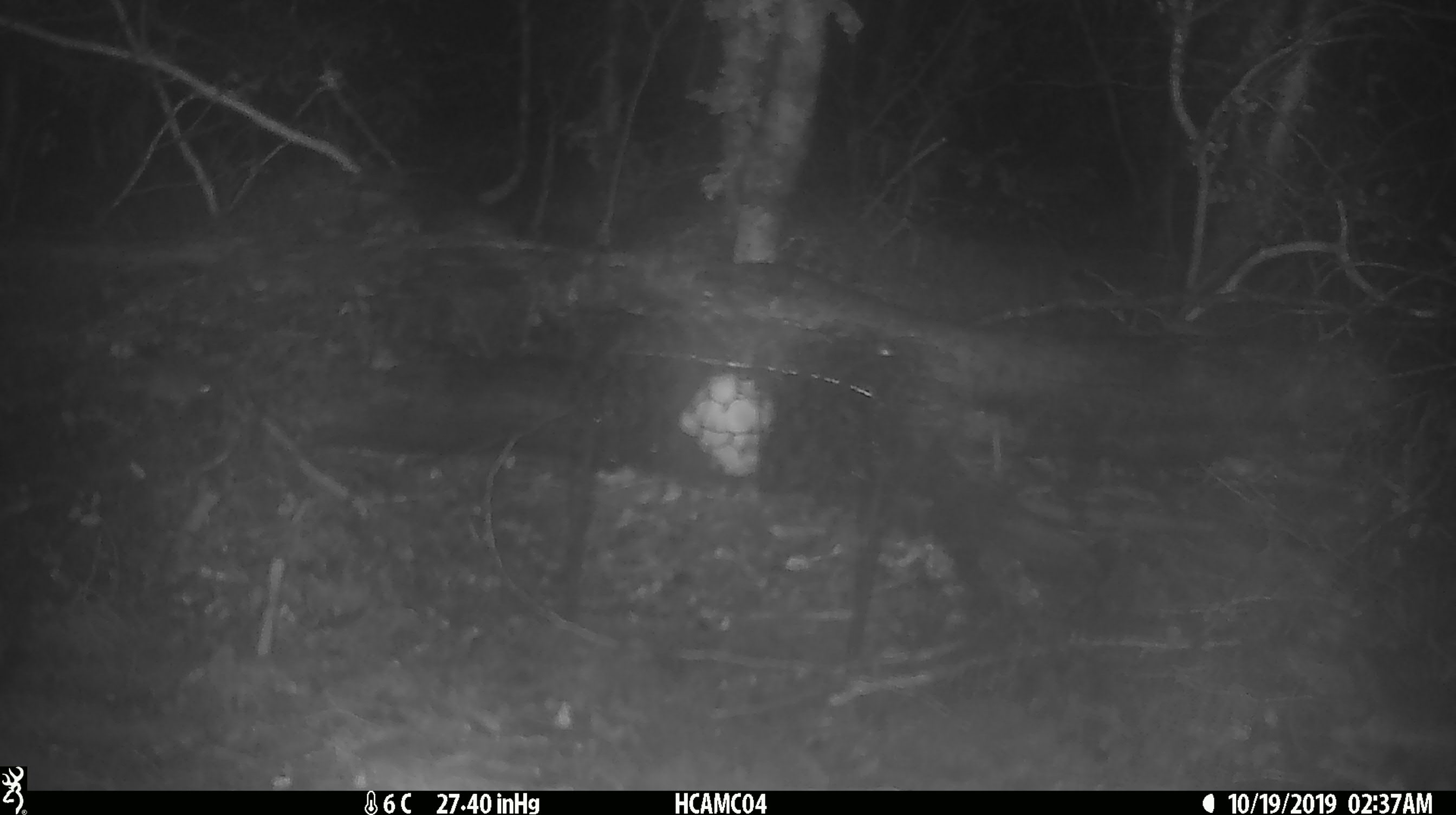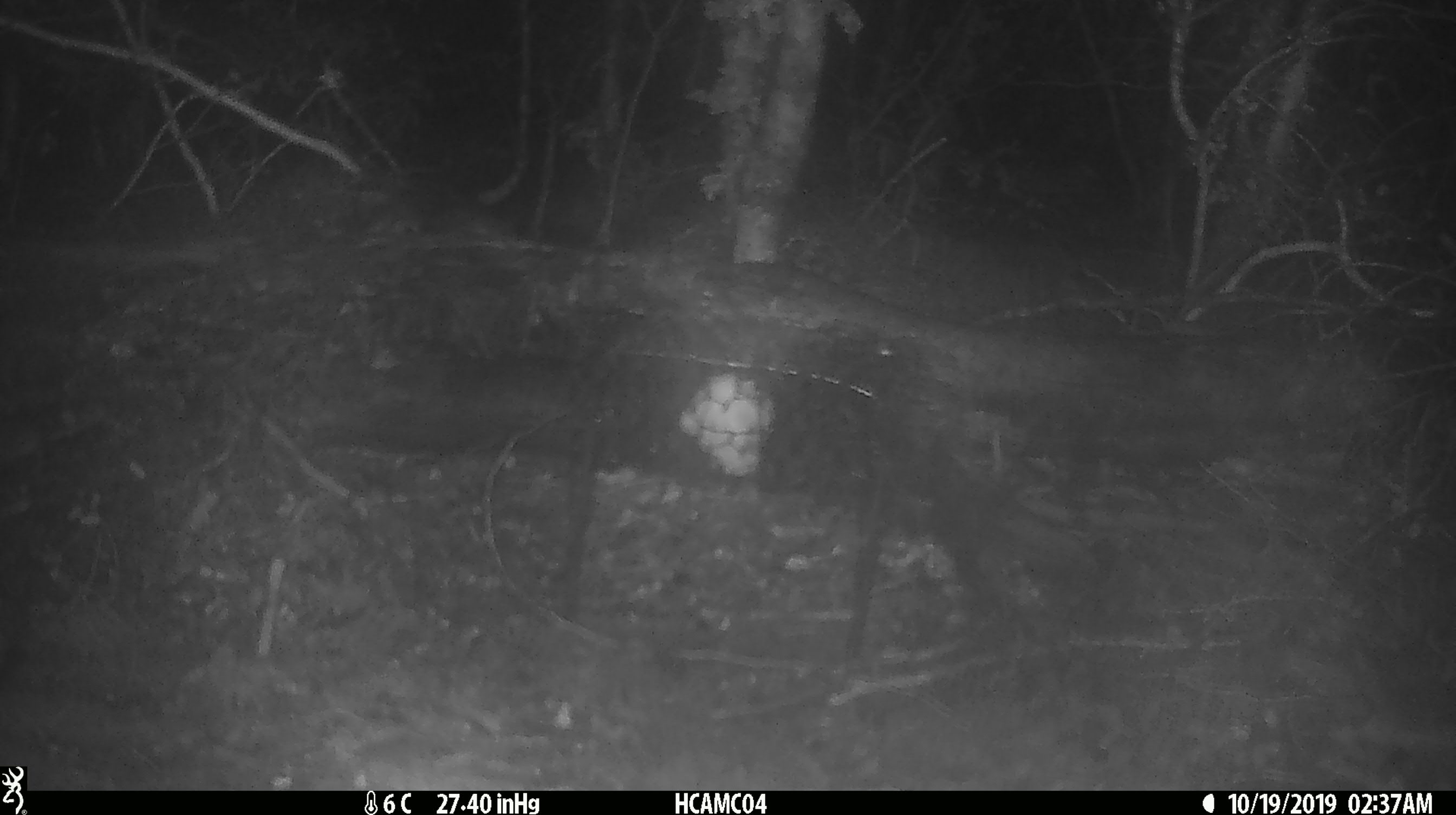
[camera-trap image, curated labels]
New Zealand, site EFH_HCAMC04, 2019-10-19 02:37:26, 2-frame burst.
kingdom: Animalia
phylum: Chordata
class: Mammalia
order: Rodentia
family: Muridae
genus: Mus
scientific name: Mus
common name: mouse